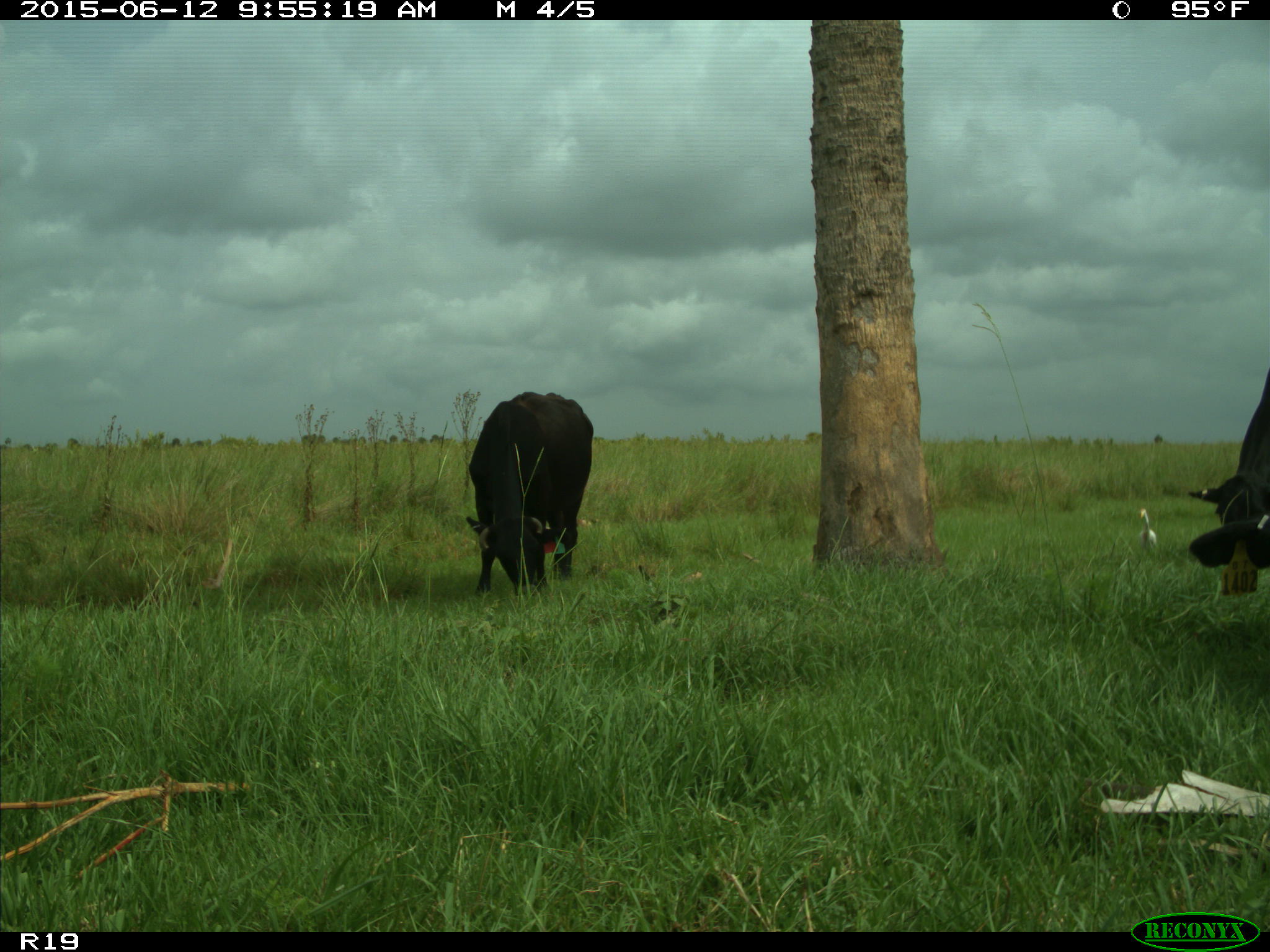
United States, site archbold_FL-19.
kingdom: Animalia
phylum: Chordata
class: Mammalia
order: Artiodactyla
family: Bovidae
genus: Bos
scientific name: Bos taurus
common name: domestic cow